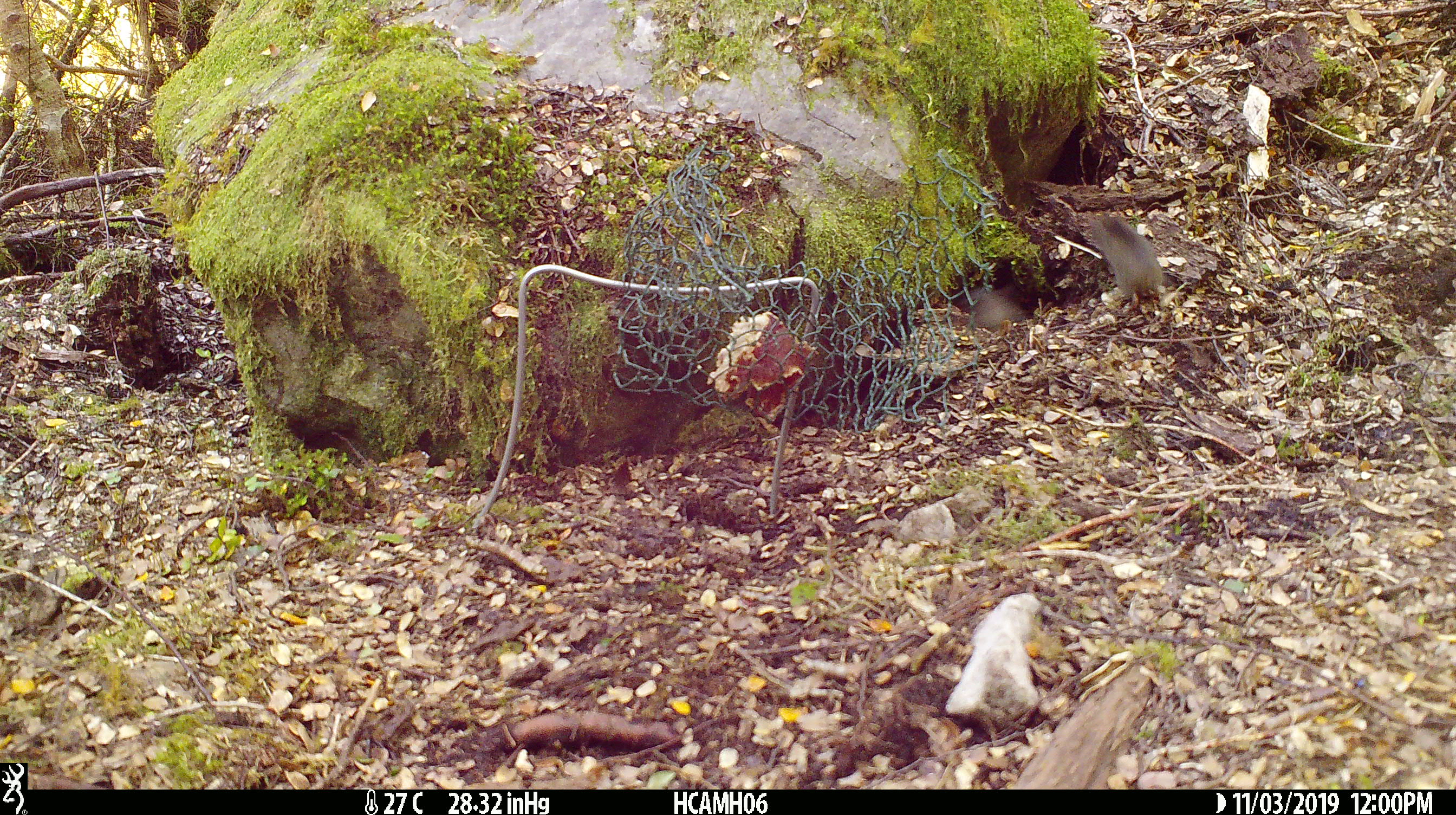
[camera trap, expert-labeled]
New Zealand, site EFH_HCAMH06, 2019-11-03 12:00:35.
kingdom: Animalia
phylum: Chordata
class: Mammalia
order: Rodentia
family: Muridae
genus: Mus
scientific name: Mus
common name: mouse